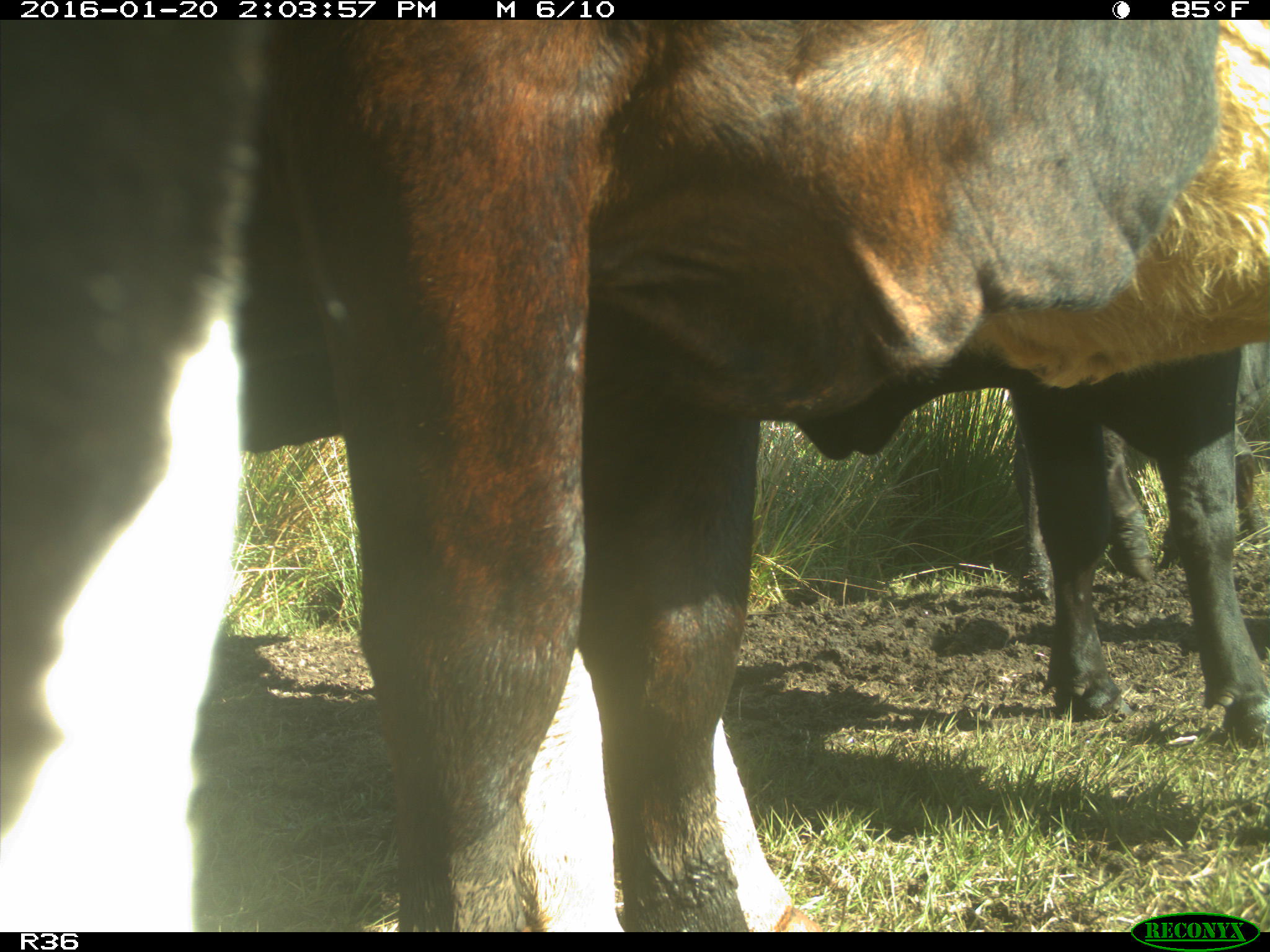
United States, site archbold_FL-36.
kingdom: Animalia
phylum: Chordata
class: Mammalia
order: Artiodactyla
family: Bovidae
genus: Bos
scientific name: Bos taurus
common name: domestic cow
Bos taurus (domestic cow).